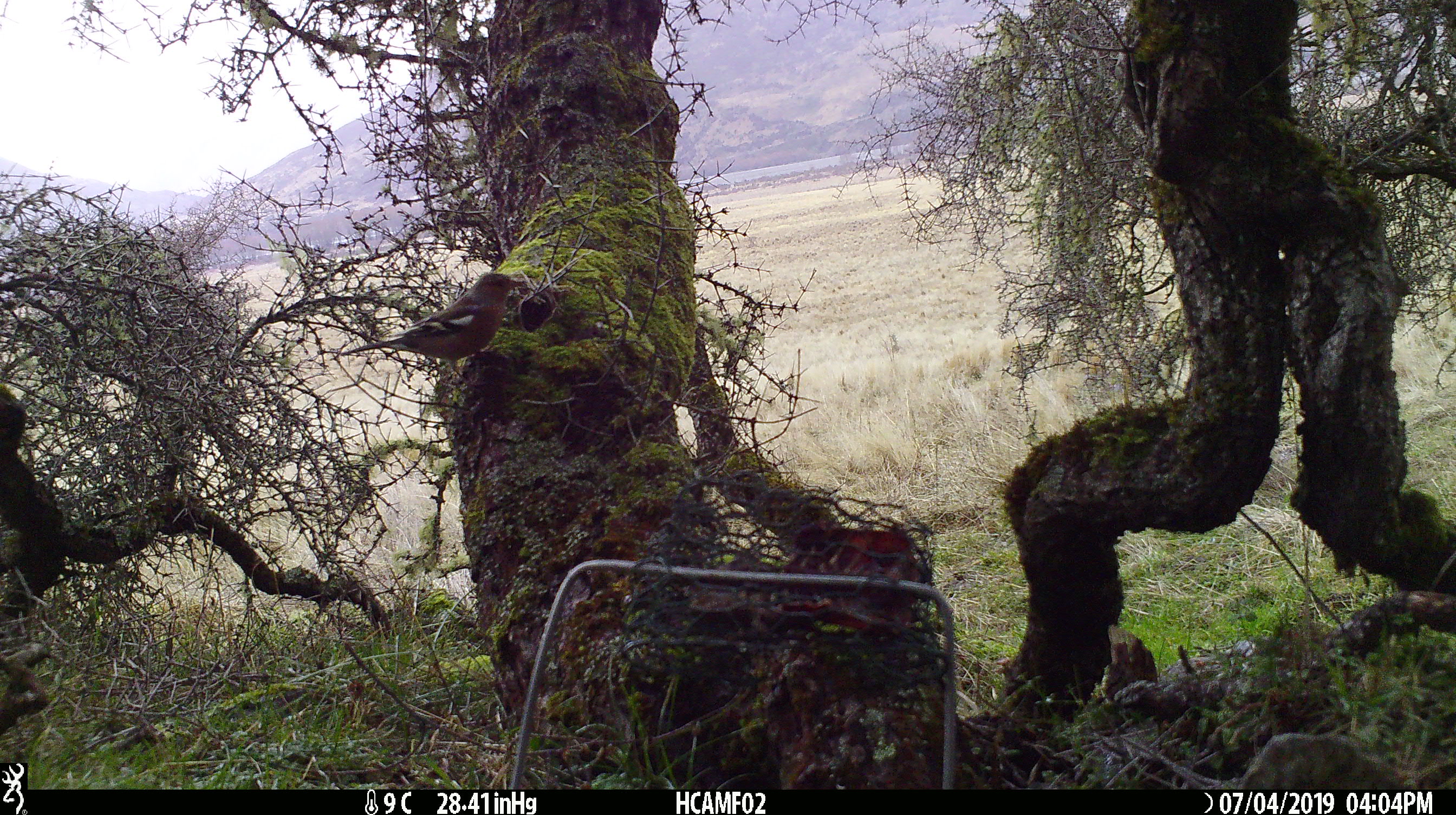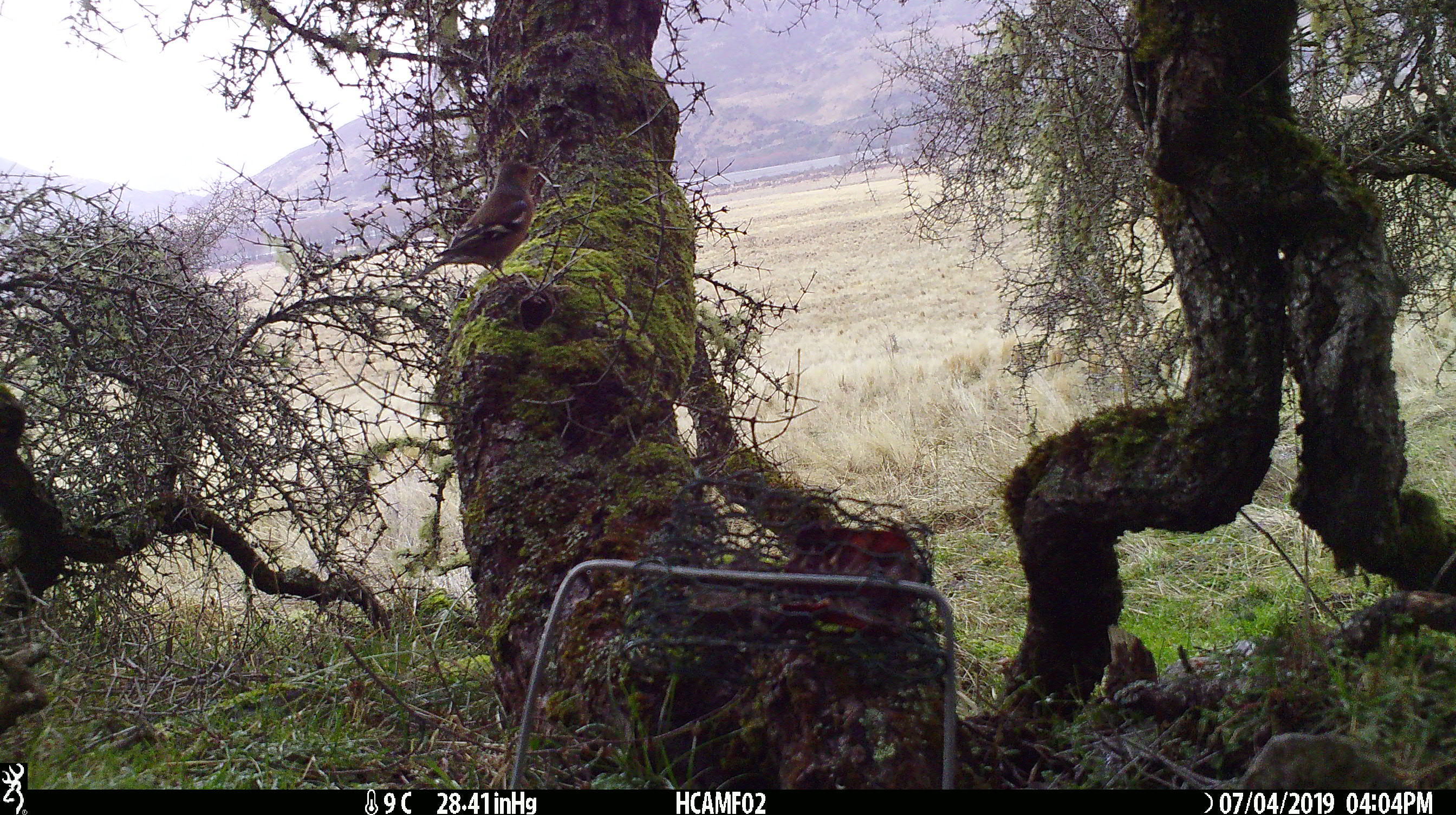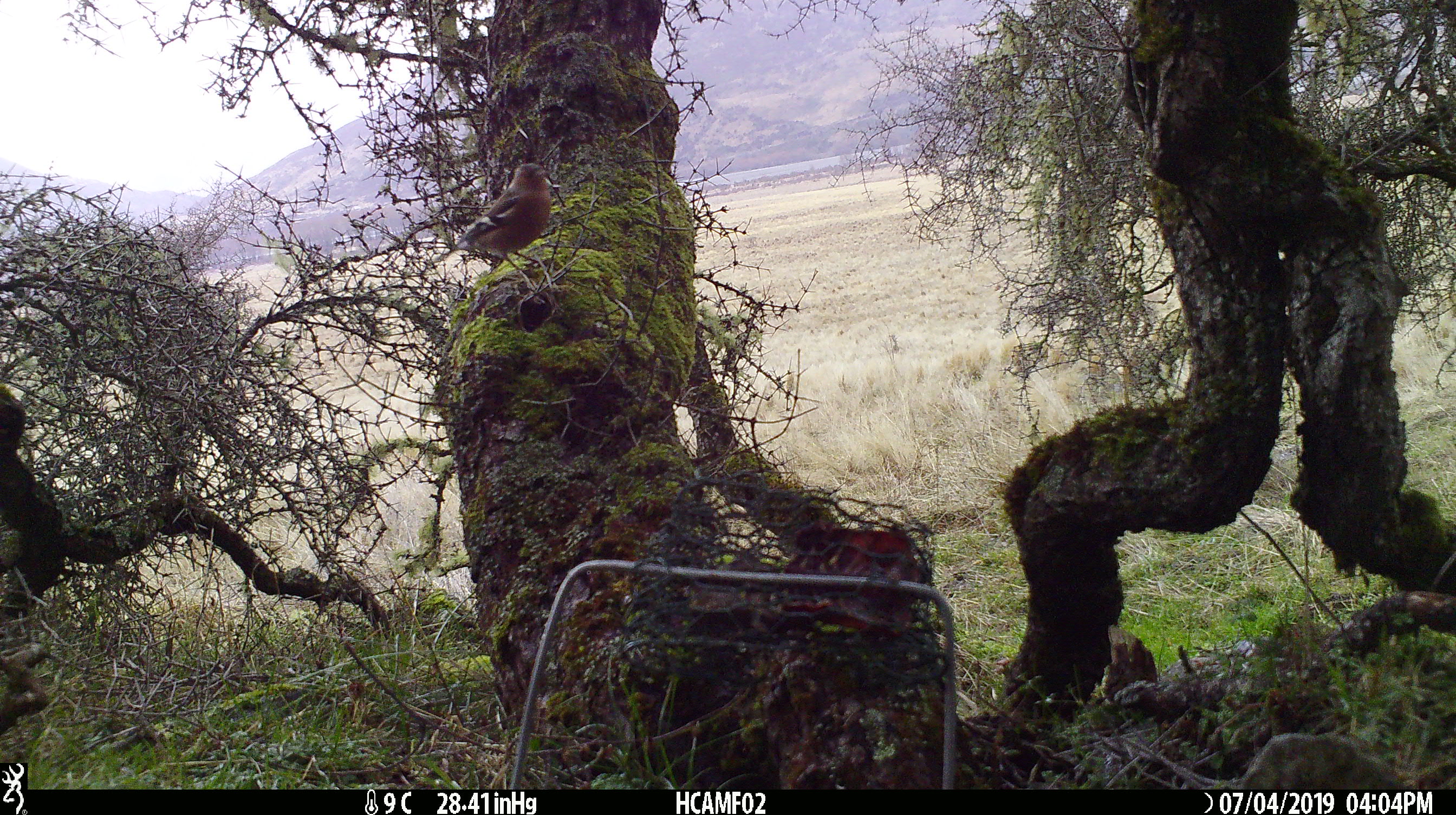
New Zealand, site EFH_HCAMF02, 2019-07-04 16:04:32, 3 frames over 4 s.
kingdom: Animalia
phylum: Chordata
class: Aves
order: Passeriformes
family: Fringillidae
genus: Fringilla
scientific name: Fringilla coelebs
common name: common chaffinch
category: chaffinch